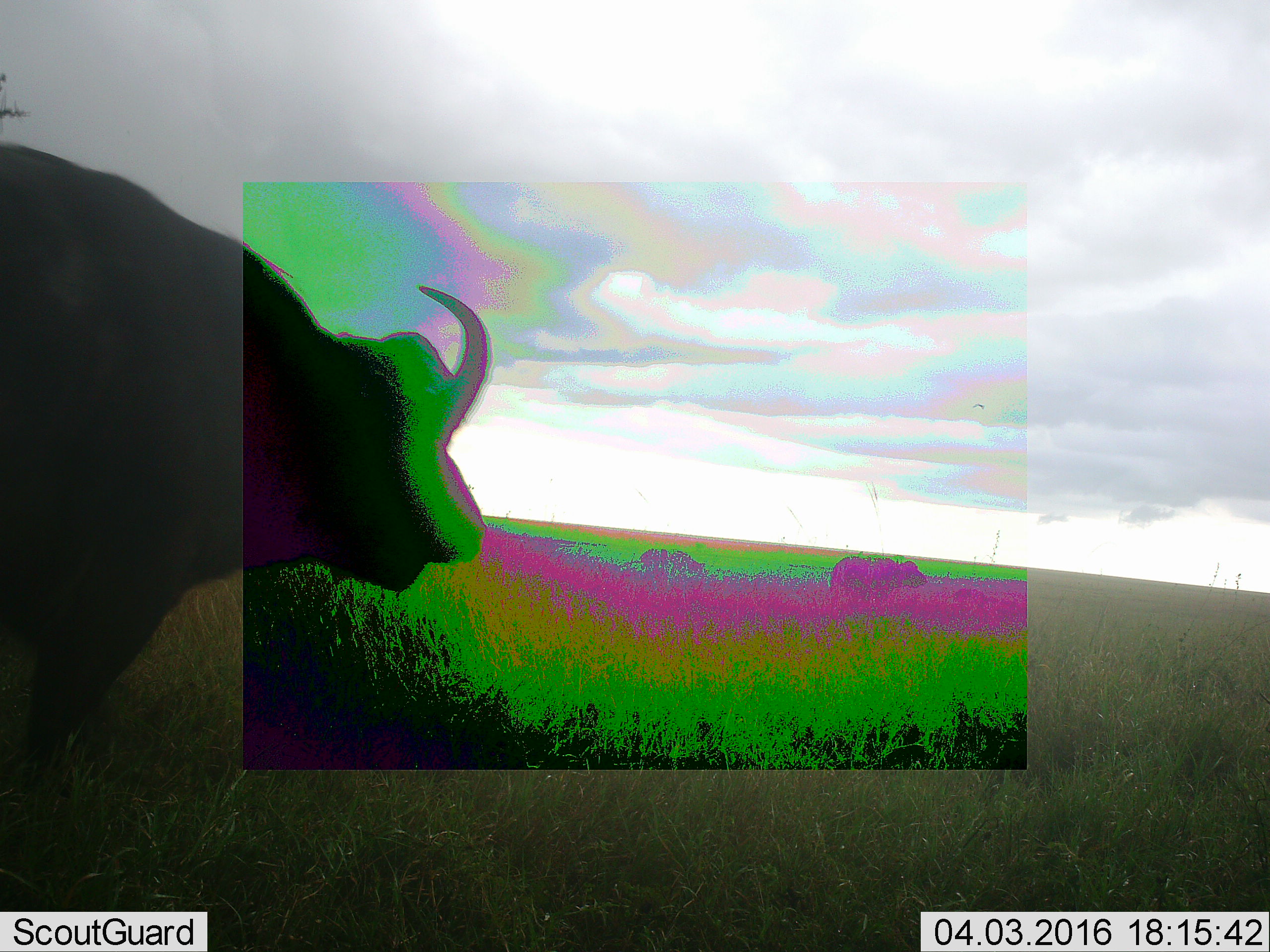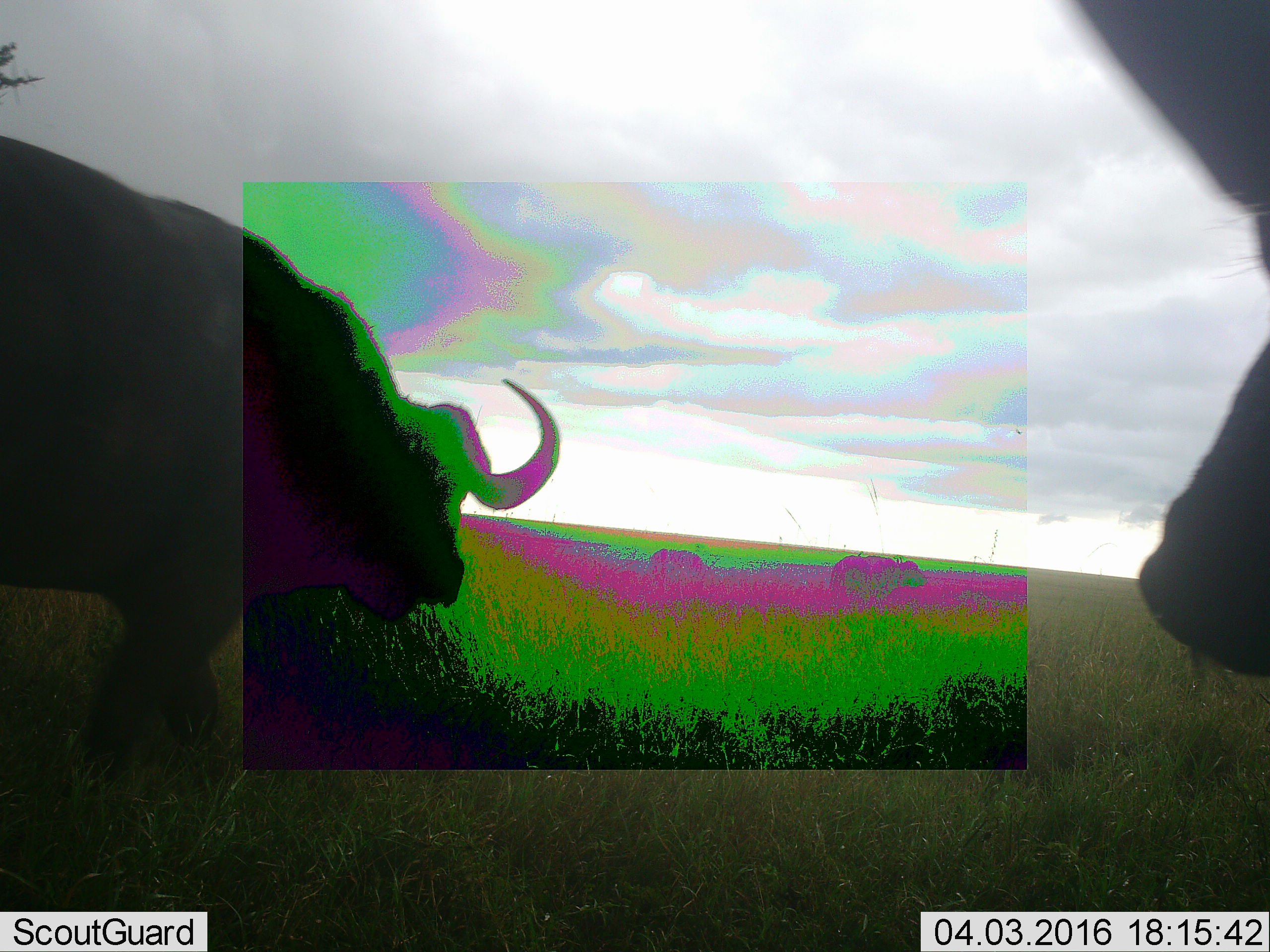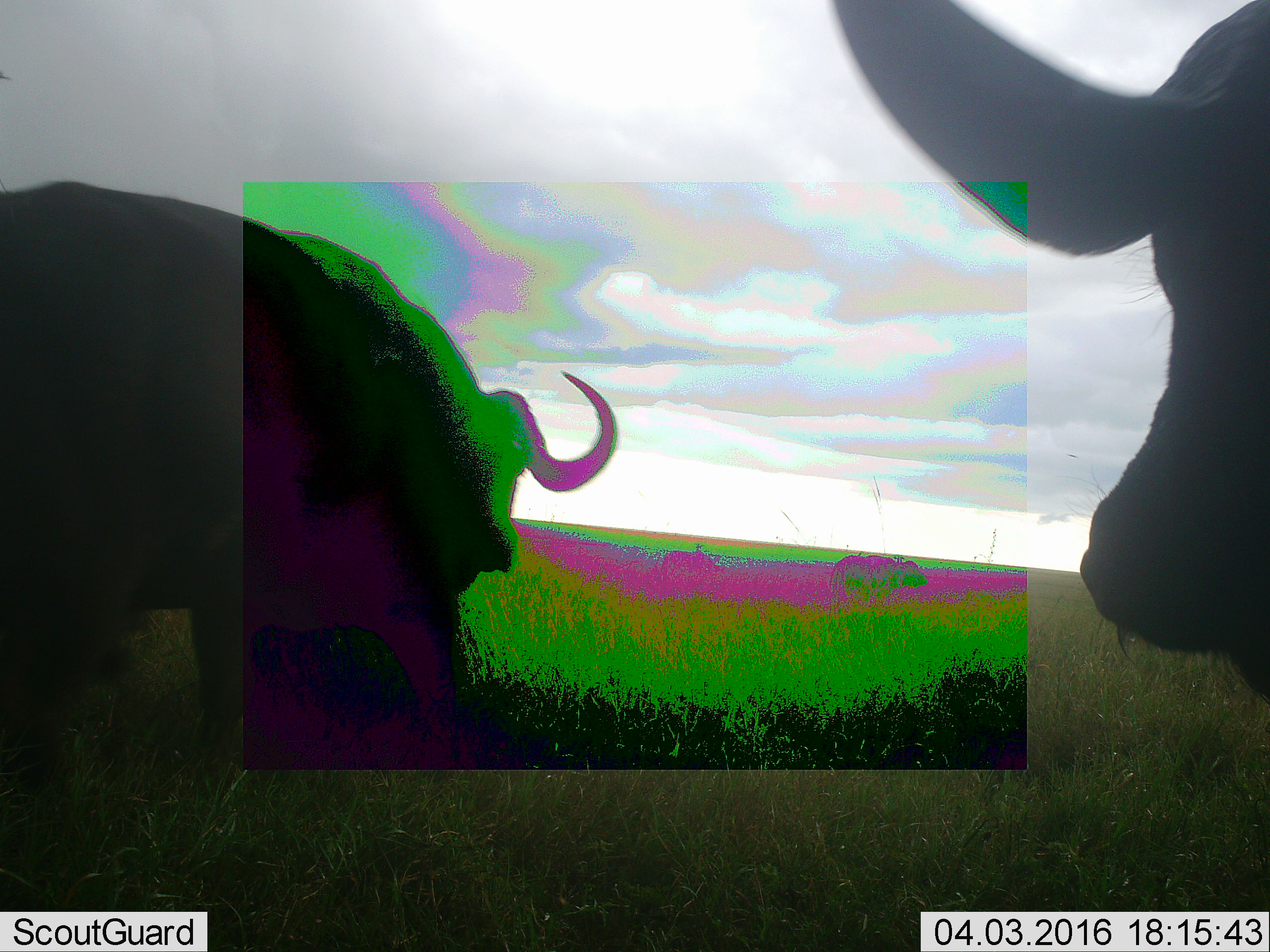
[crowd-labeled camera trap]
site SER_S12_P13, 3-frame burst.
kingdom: Animalia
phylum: Chordata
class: Mammalia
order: Artiodactyla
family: Bovidae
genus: Syncerus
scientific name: Syncerus caffer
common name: african buffalo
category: buffalo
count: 4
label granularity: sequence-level